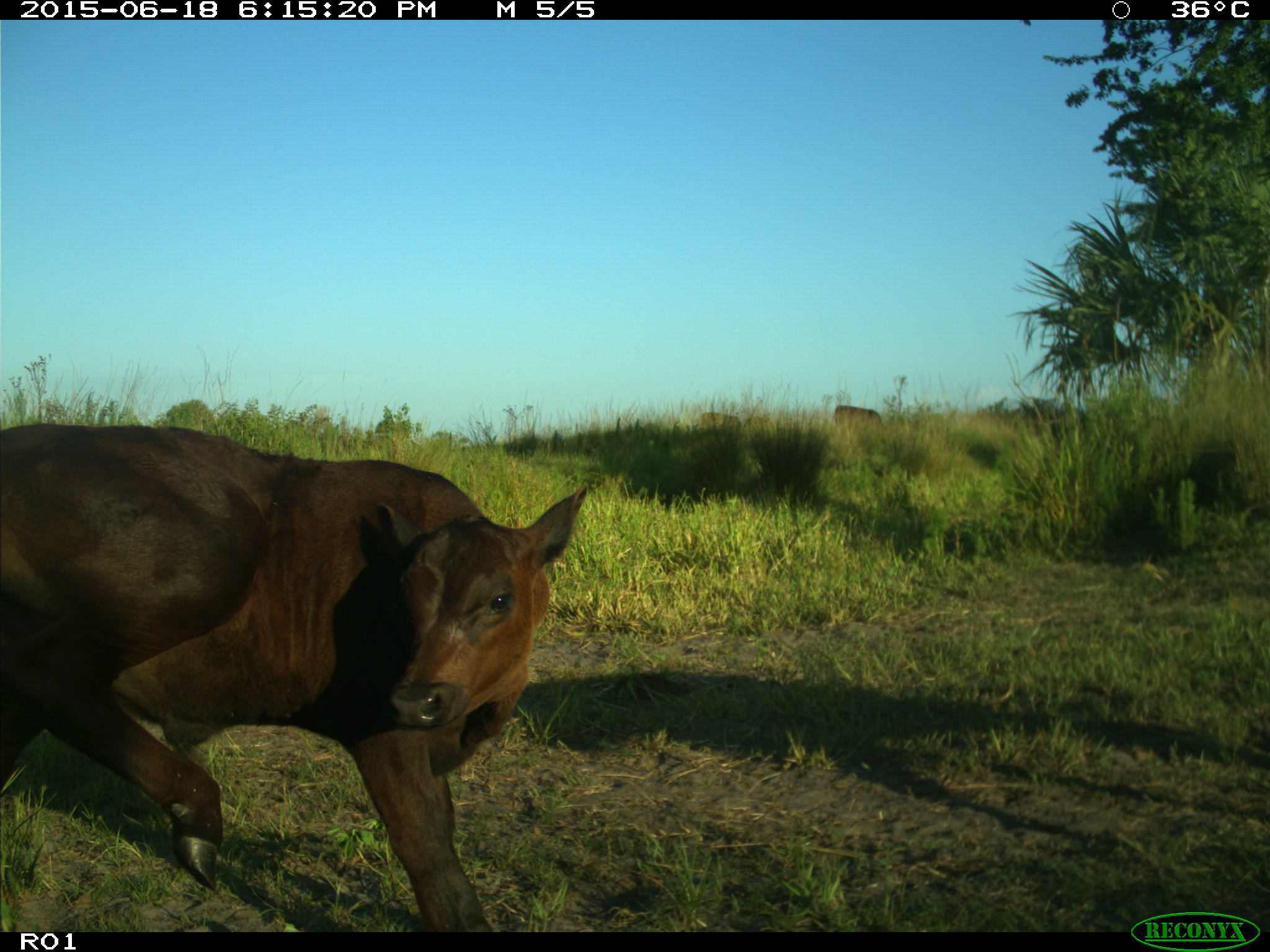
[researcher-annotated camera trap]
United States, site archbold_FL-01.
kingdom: Animalia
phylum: Chordata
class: Mammalia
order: Artiodactyla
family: Bovidae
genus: Bos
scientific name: Bos taurus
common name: domestic cow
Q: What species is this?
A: Bos taurus (domestic cow).